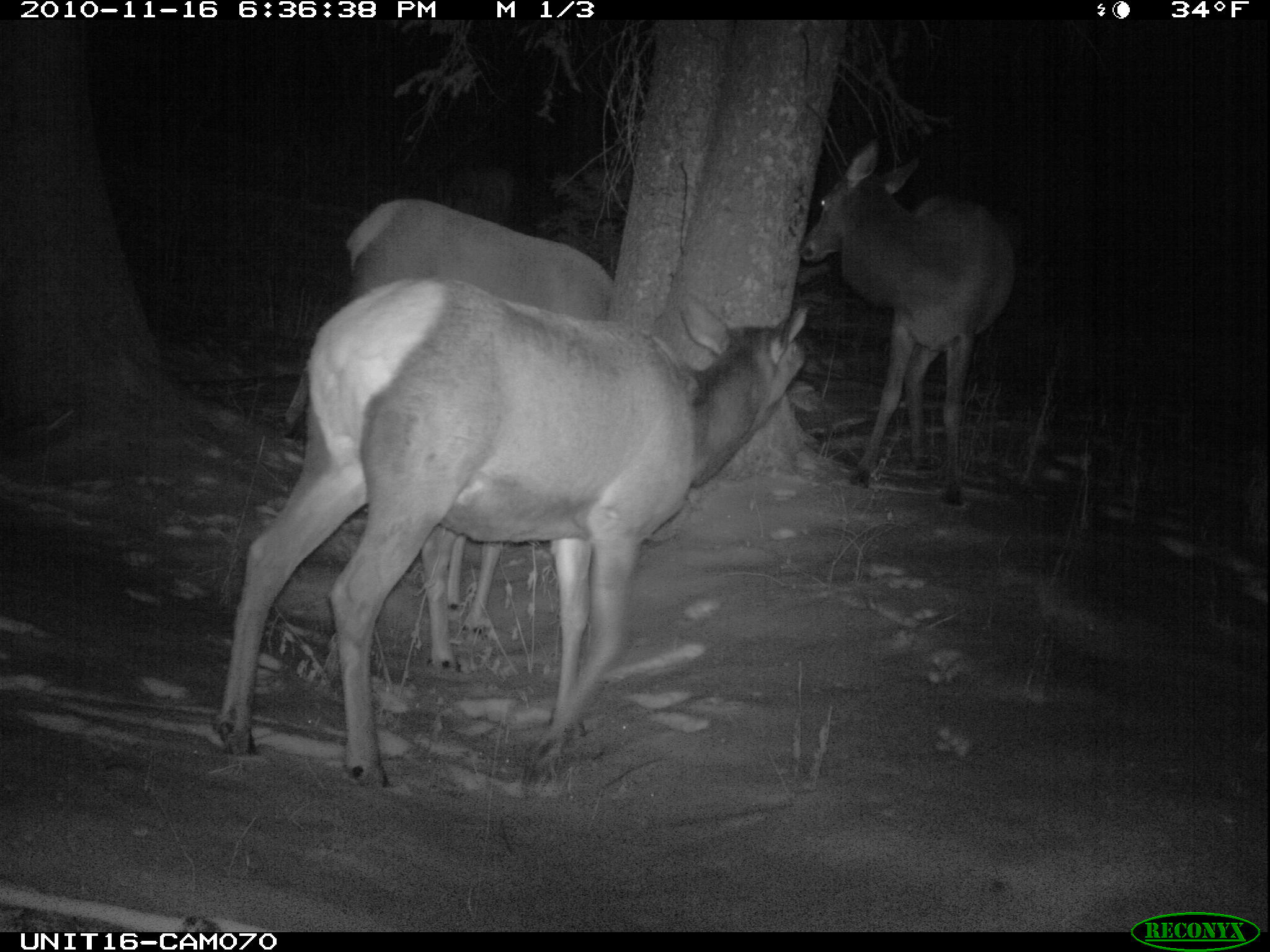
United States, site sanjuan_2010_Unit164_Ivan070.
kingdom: Animalia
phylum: Chordata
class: Mammalia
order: Artiodactyla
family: Cervidae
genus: Cervus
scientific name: Cervus elaphus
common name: red deer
Cervus elaphus (red deer).